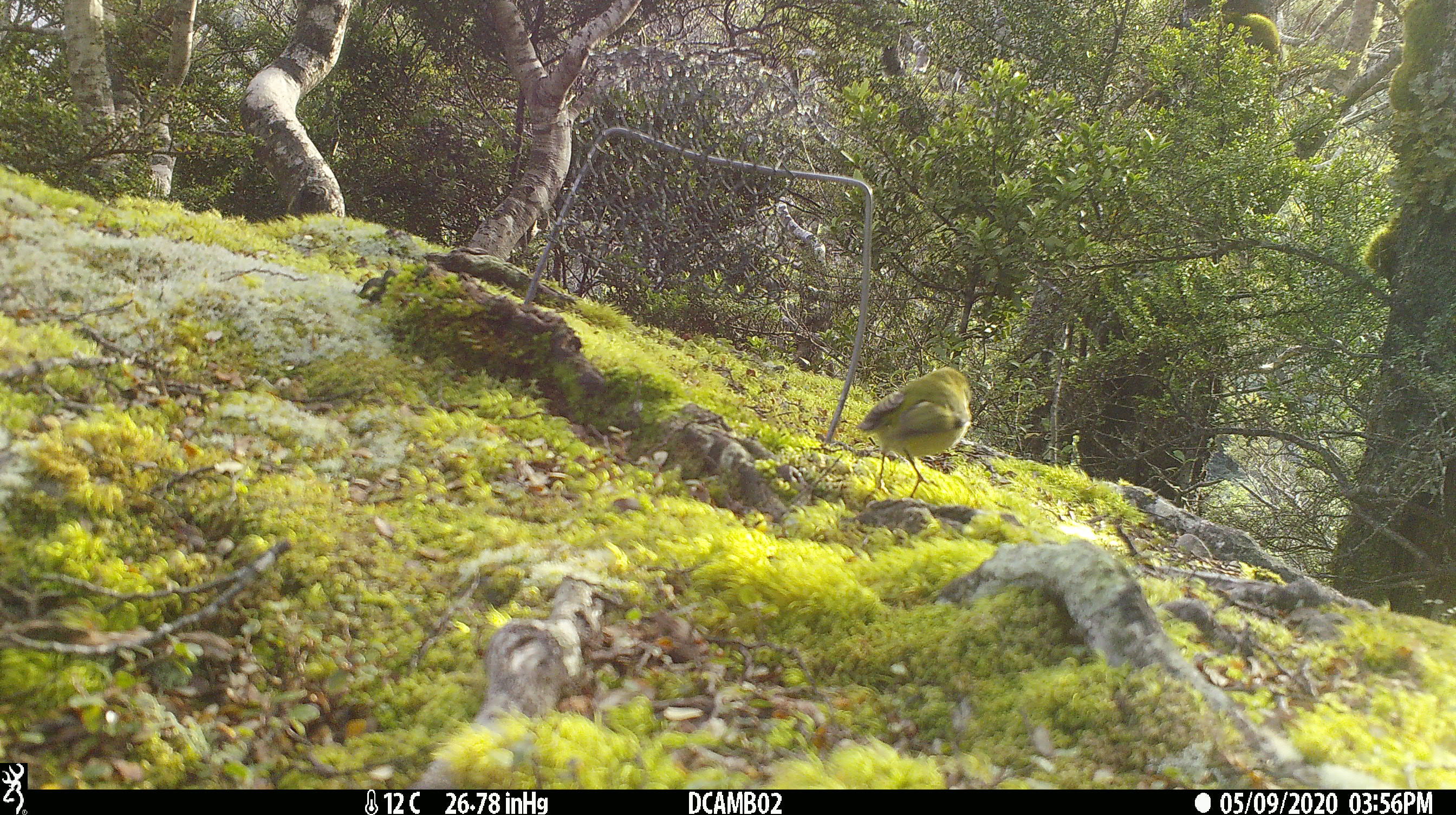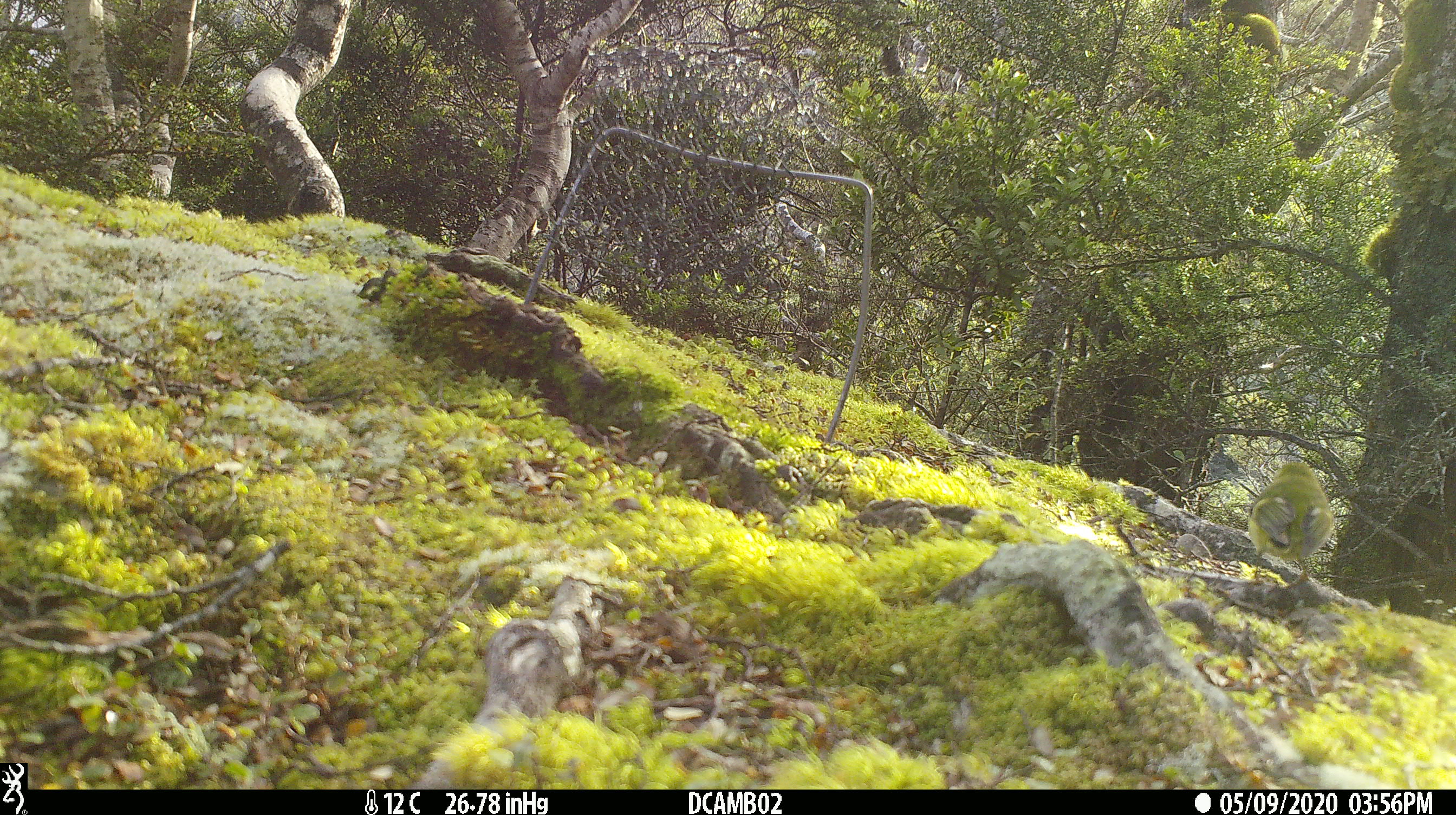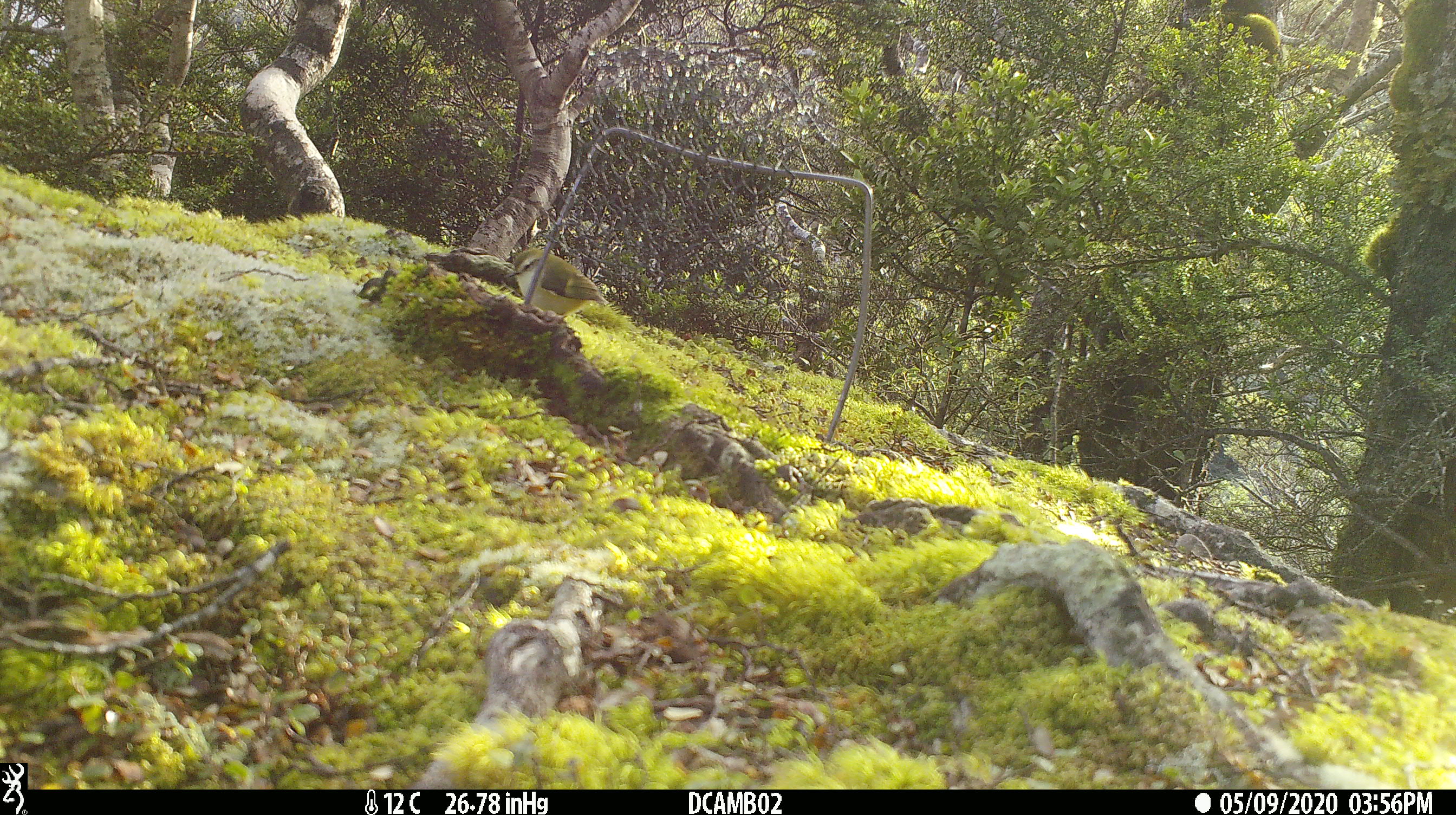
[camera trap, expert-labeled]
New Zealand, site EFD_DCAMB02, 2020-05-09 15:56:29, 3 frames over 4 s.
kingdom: Animalia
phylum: Chordata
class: Aves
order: Passeriformes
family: Acanthisittidae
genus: Acanthisitta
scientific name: Acanthisitta chloris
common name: rifleman